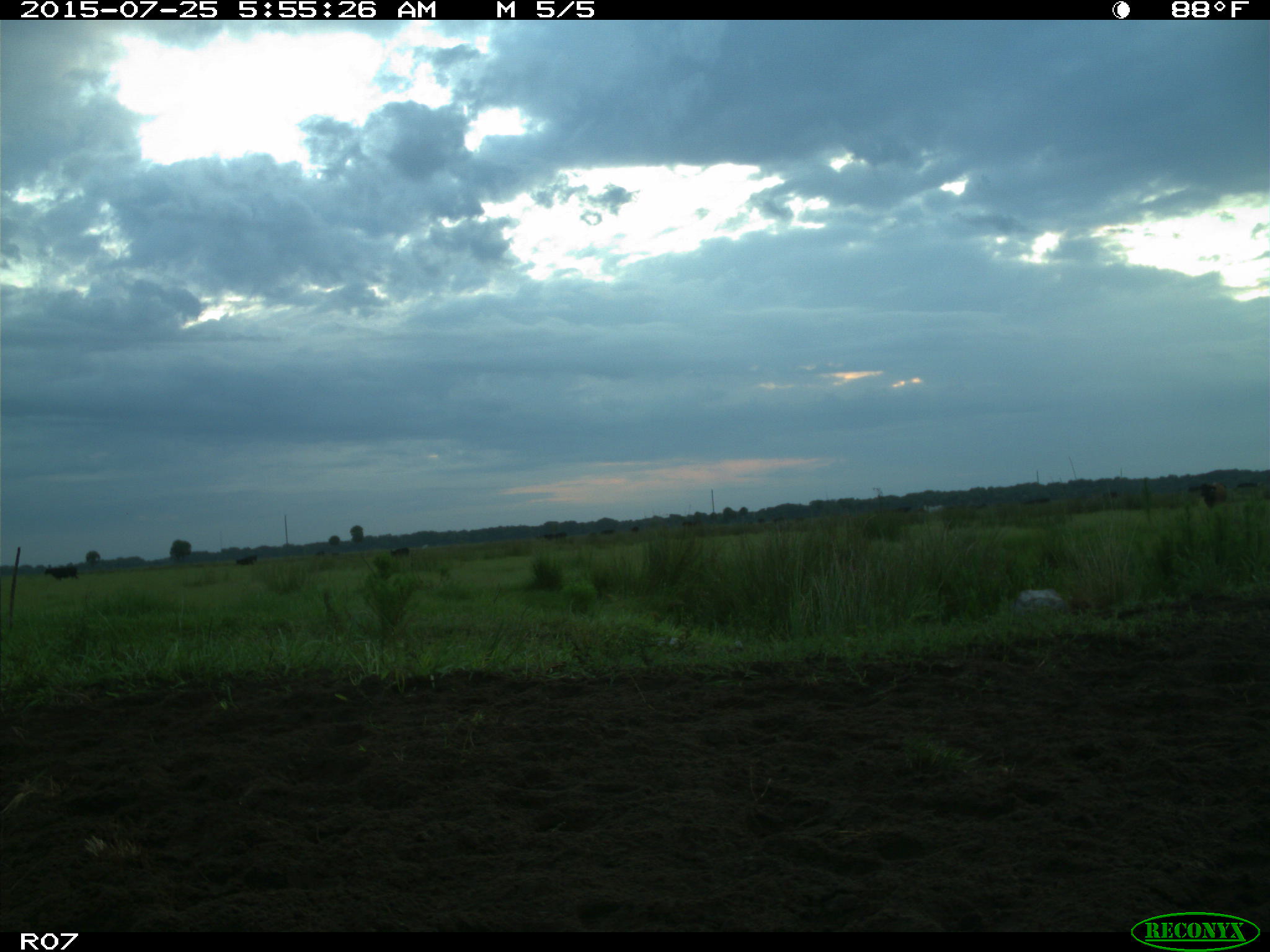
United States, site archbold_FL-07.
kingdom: Animalia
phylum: Chordata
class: Mammalia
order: Artiodactyla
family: Bovidae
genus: Bos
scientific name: Bos taurus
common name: domestic cow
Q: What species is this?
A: Bos taurus (domestic cow).